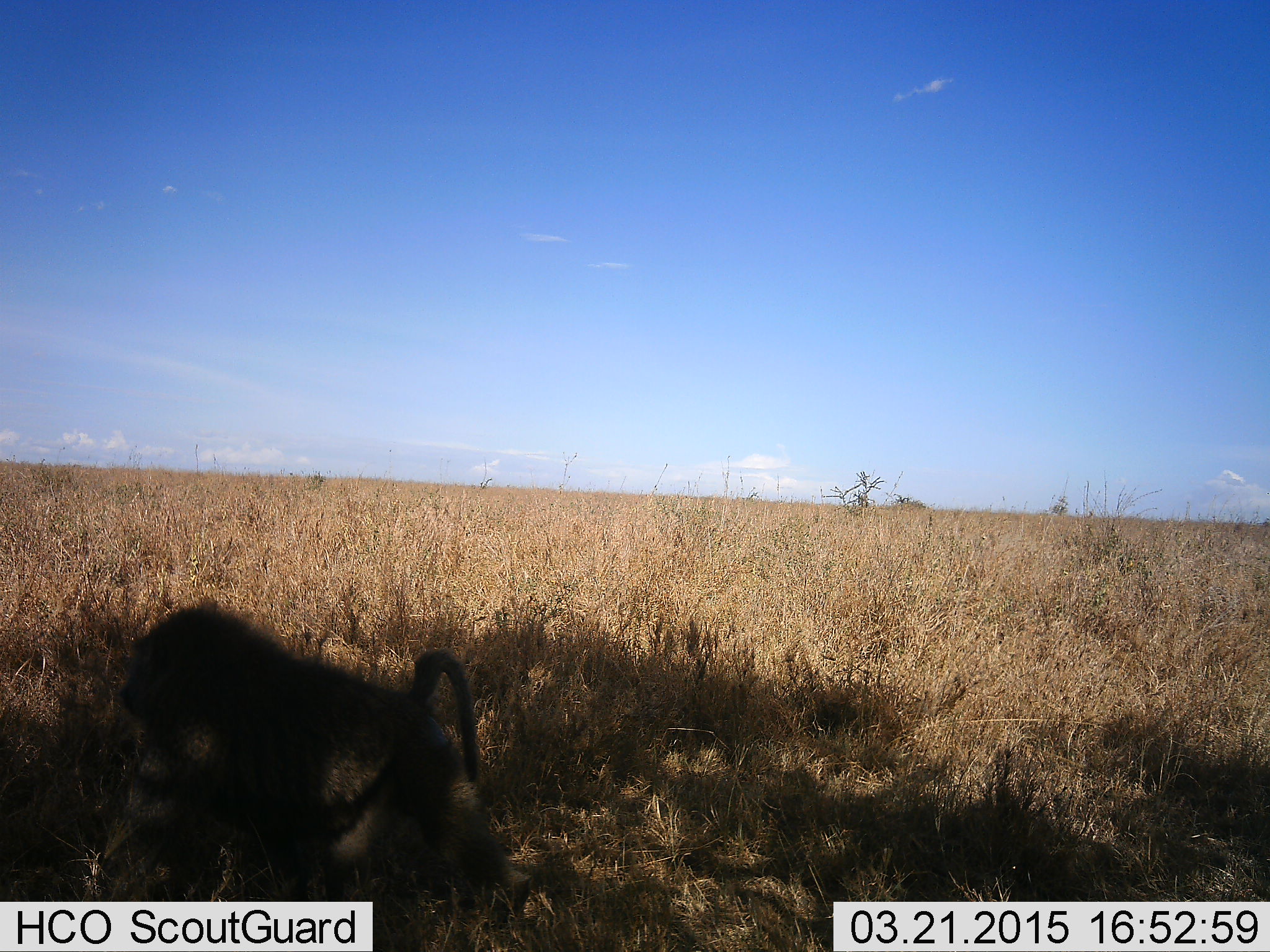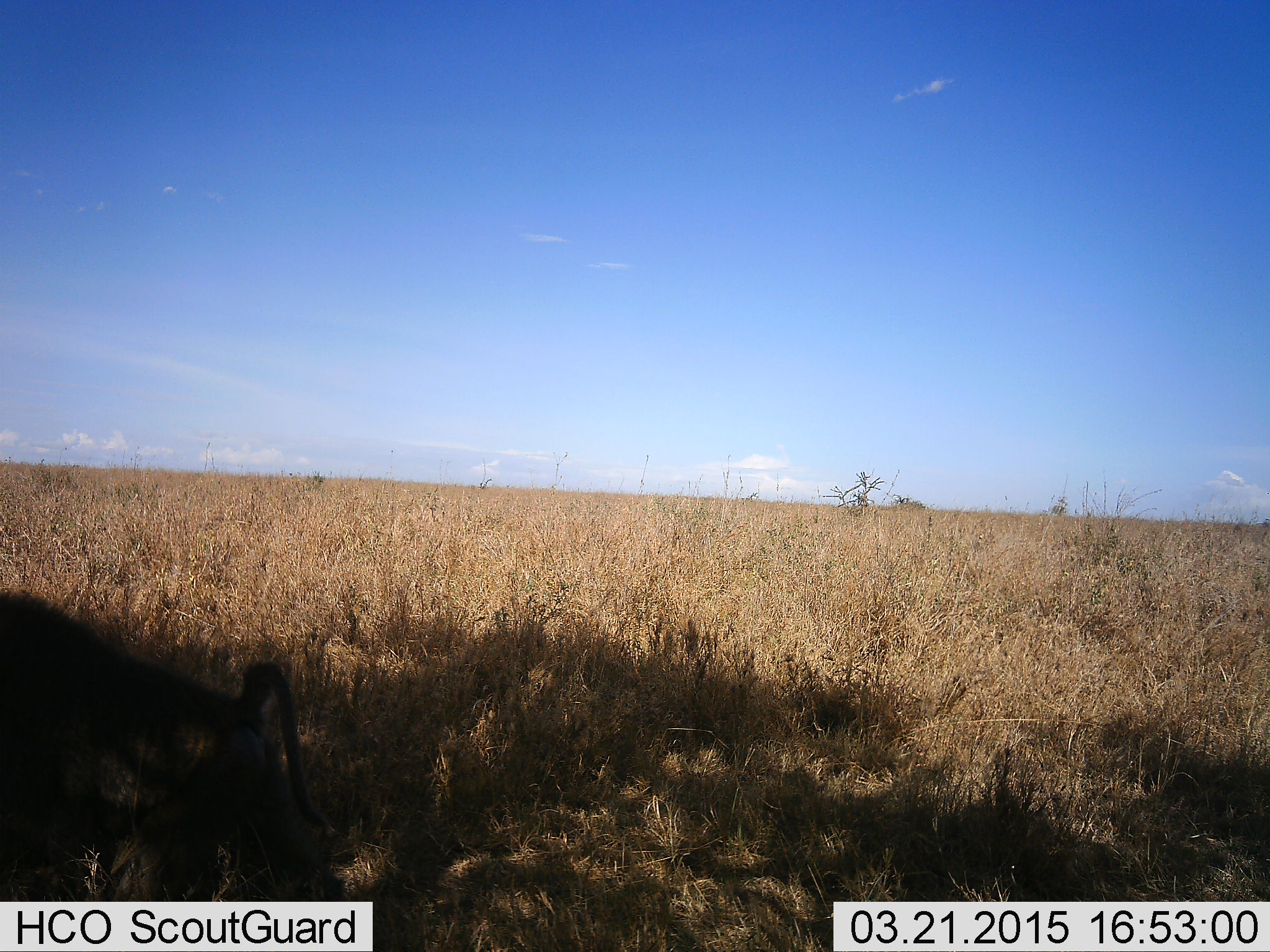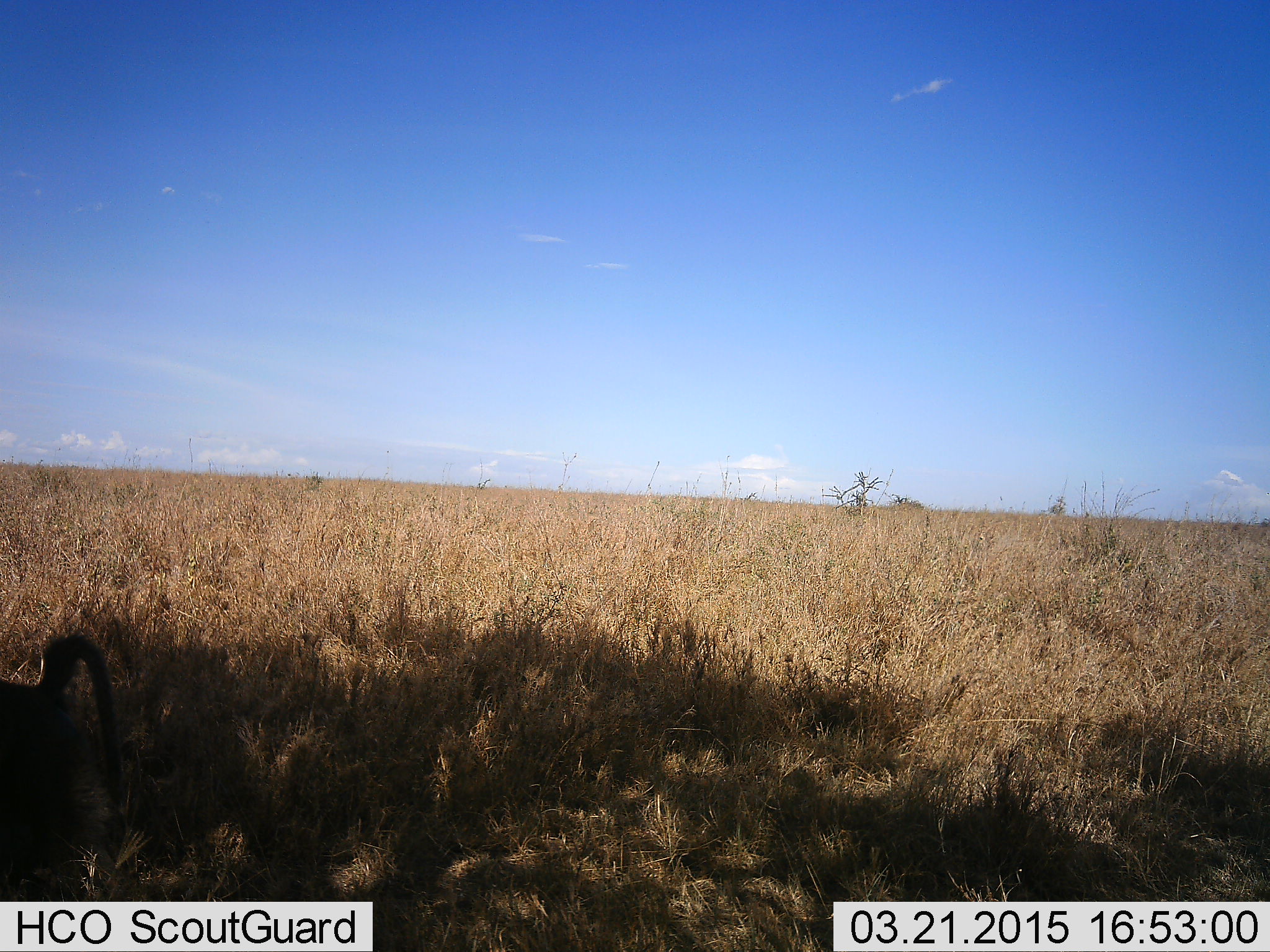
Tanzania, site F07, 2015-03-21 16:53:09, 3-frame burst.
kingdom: Animalia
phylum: Chordata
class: Mammalia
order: Primates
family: Cercopithecidae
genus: Papio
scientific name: Papio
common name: baboon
Baboon (Papio), count 1. Behavior (volunteer vote fractions): standing 0%, resting 0%, moving 100%, interacting 0%. Young present (vote fraction): 0%. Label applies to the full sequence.